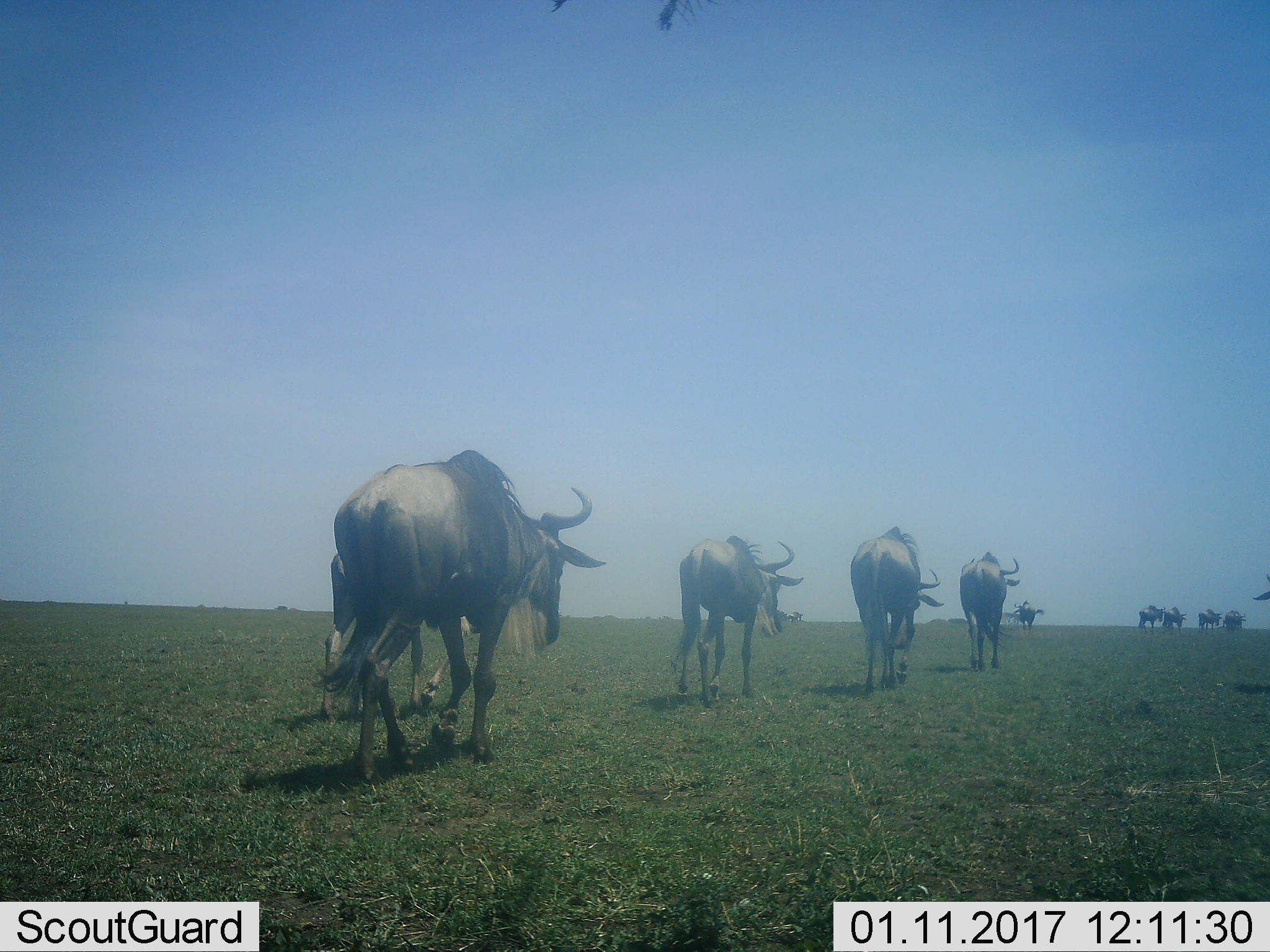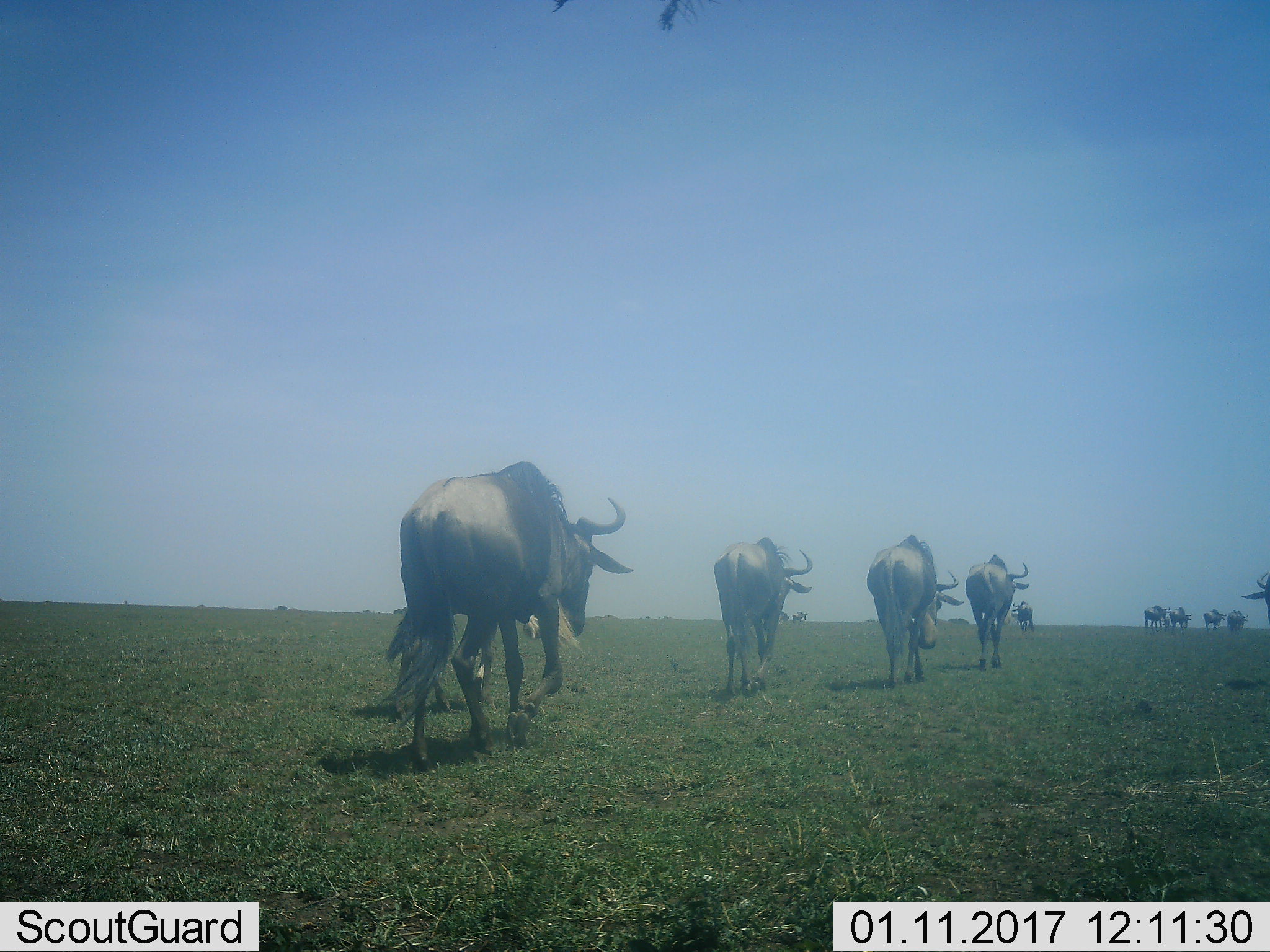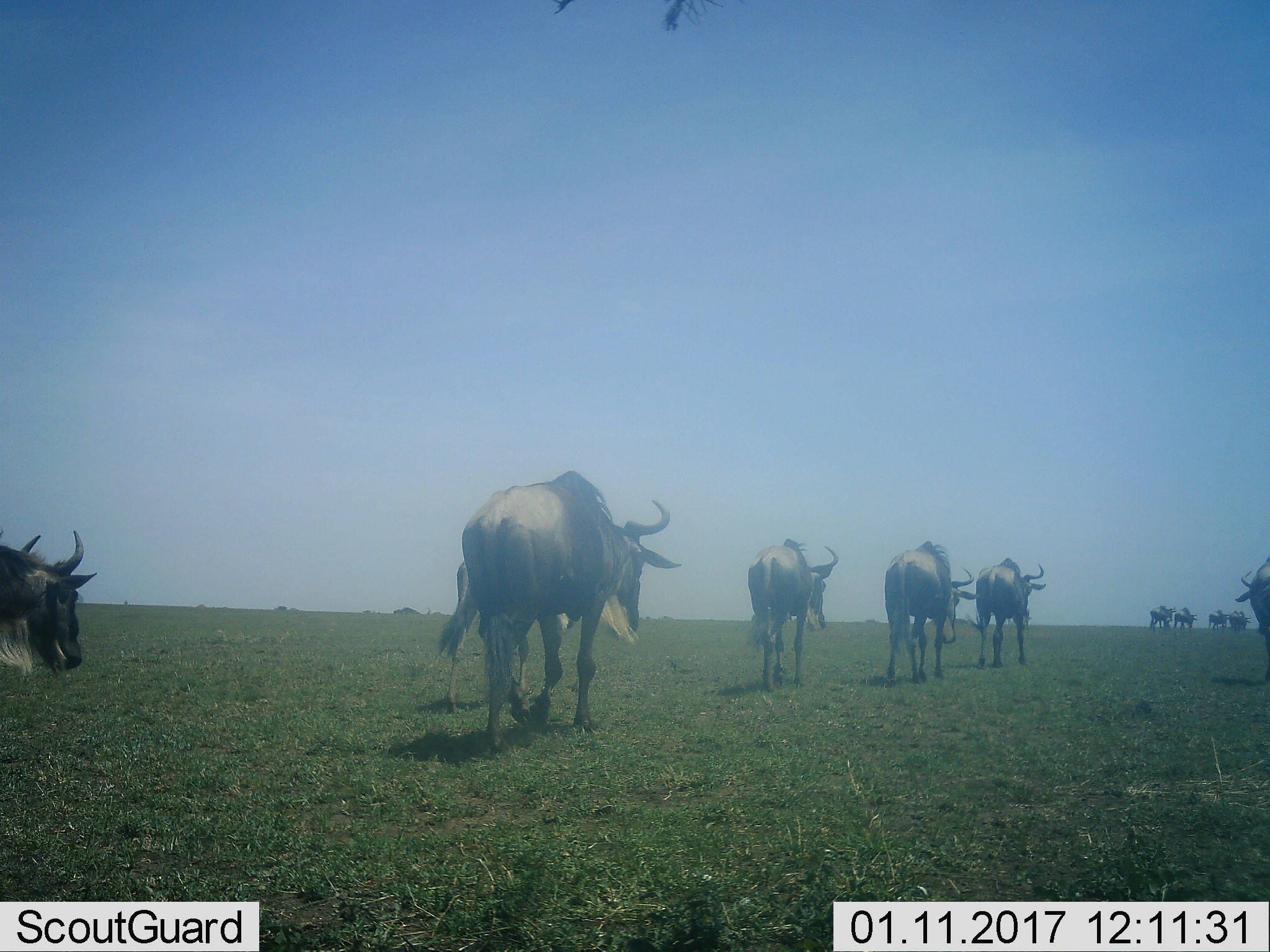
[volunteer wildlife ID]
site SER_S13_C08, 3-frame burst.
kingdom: Animalia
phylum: Chordata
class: Mammalia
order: Artiodactyla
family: Bovidae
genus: Connochaetes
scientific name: Connochaetes taurinus taurinus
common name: blue wildebeest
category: wildebeestblue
Wildebeestblue (blue wildebeest) (Connochaetes taurinus taurinus), count 11-50. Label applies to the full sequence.